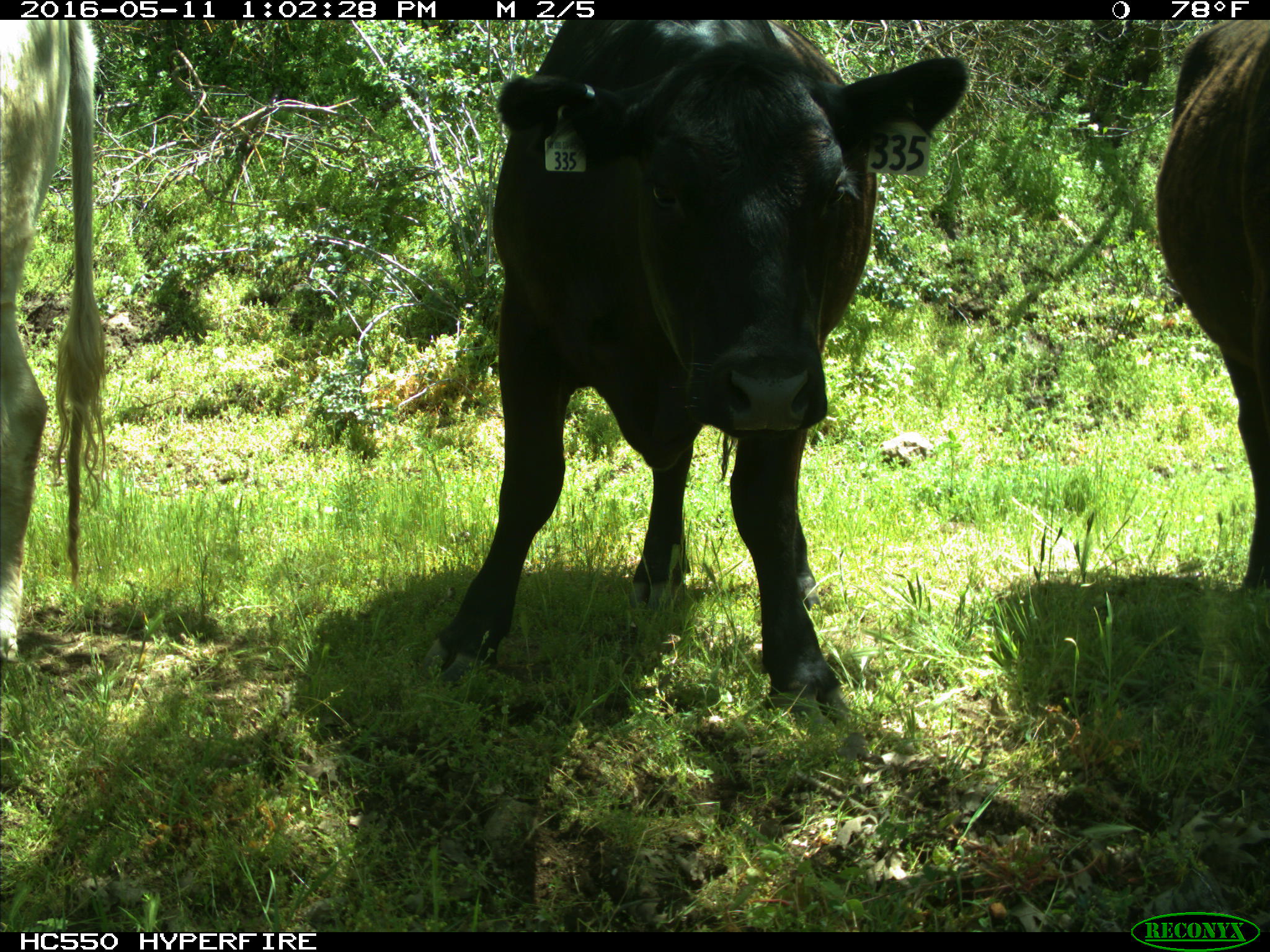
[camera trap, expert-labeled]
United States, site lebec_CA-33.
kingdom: Animalia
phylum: Chordata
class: Mammalia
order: Artiodactyla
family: Bovidae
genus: Bos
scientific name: Bos taurus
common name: domestic cow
Bos taurus (domestic cow).